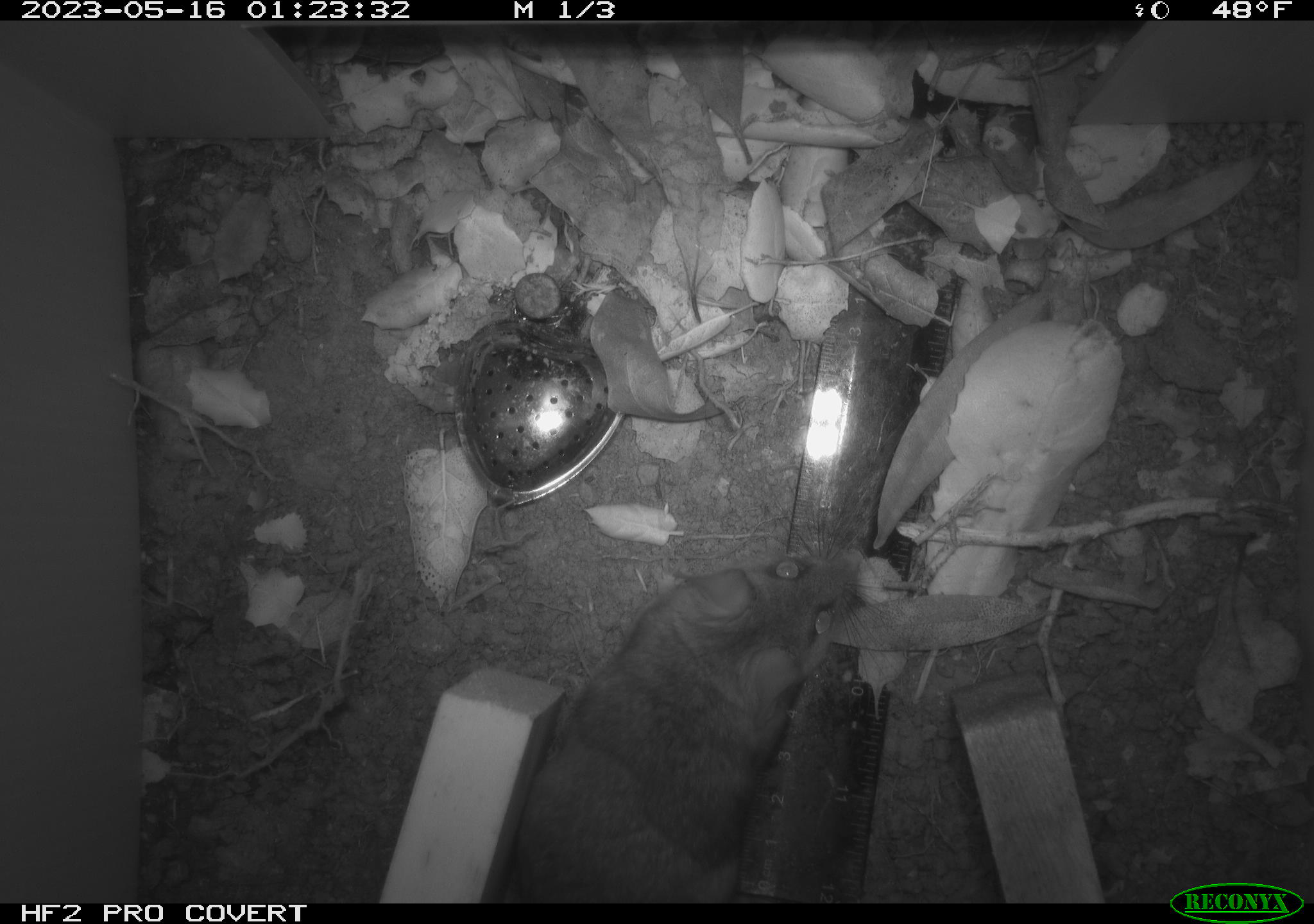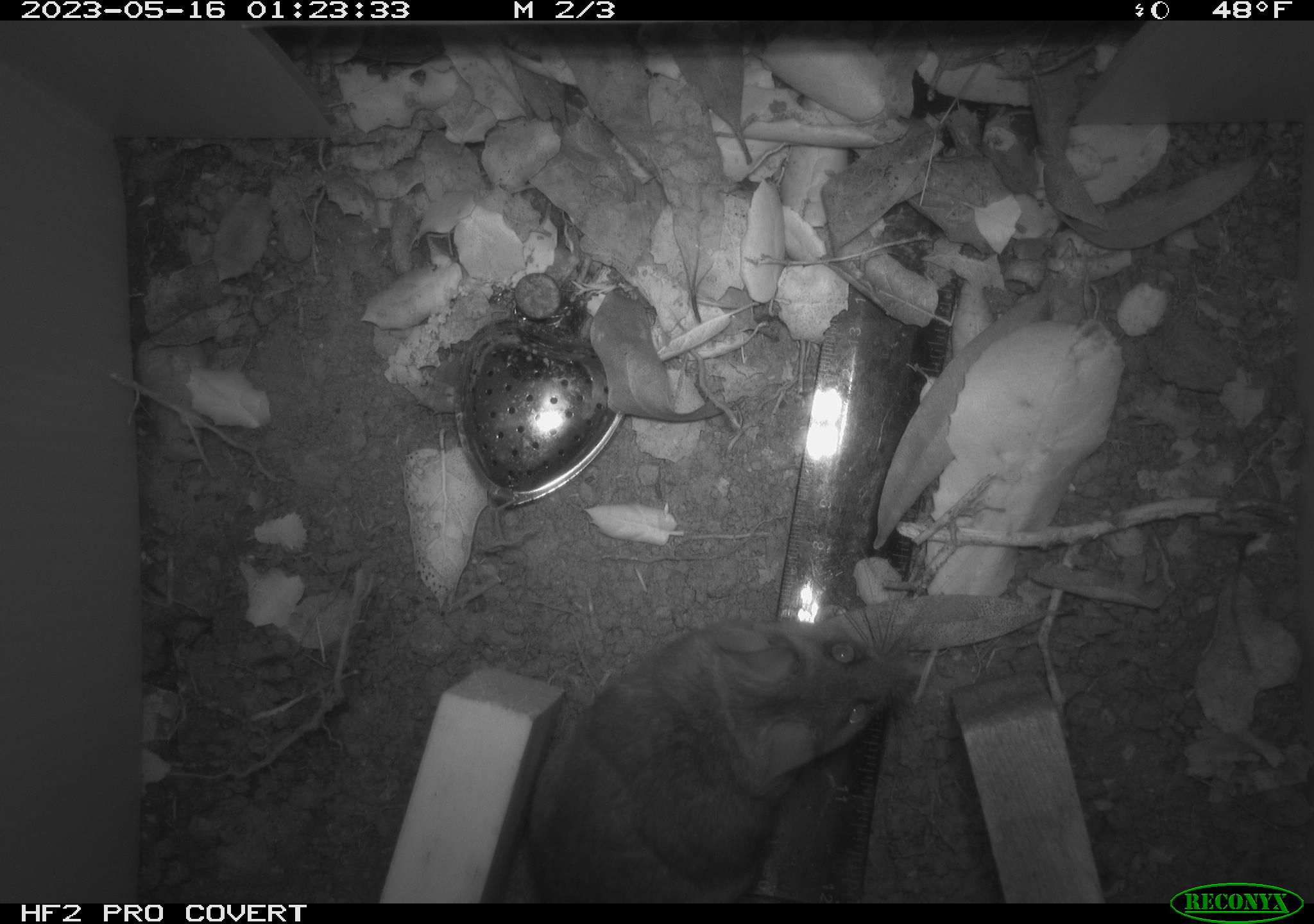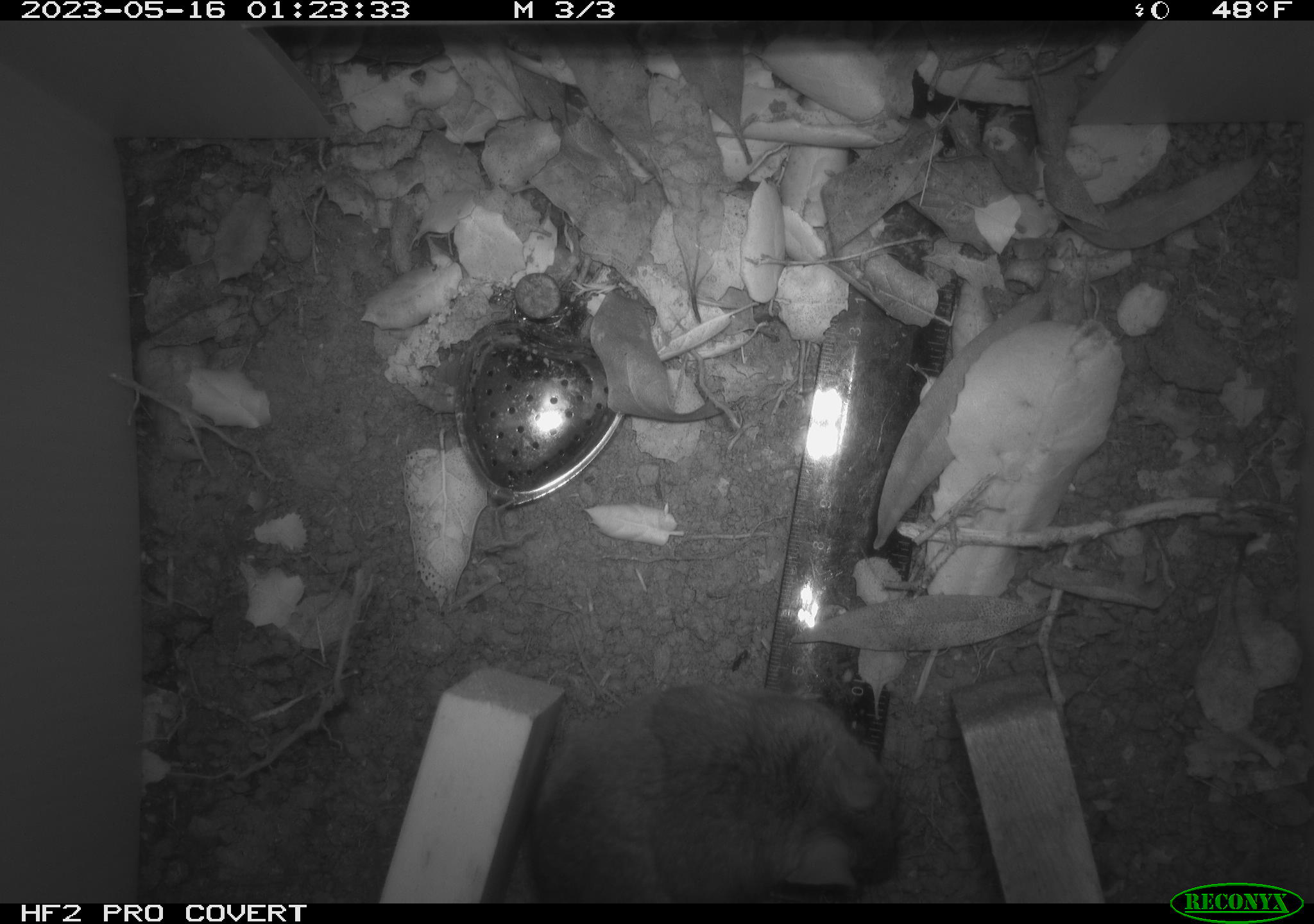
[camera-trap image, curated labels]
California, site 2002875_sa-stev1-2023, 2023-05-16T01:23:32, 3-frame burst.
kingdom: Animalia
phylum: Chordata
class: Mammalia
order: Rodentia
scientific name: Rodentia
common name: mouse species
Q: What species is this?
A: Mouse species (Rodentia).